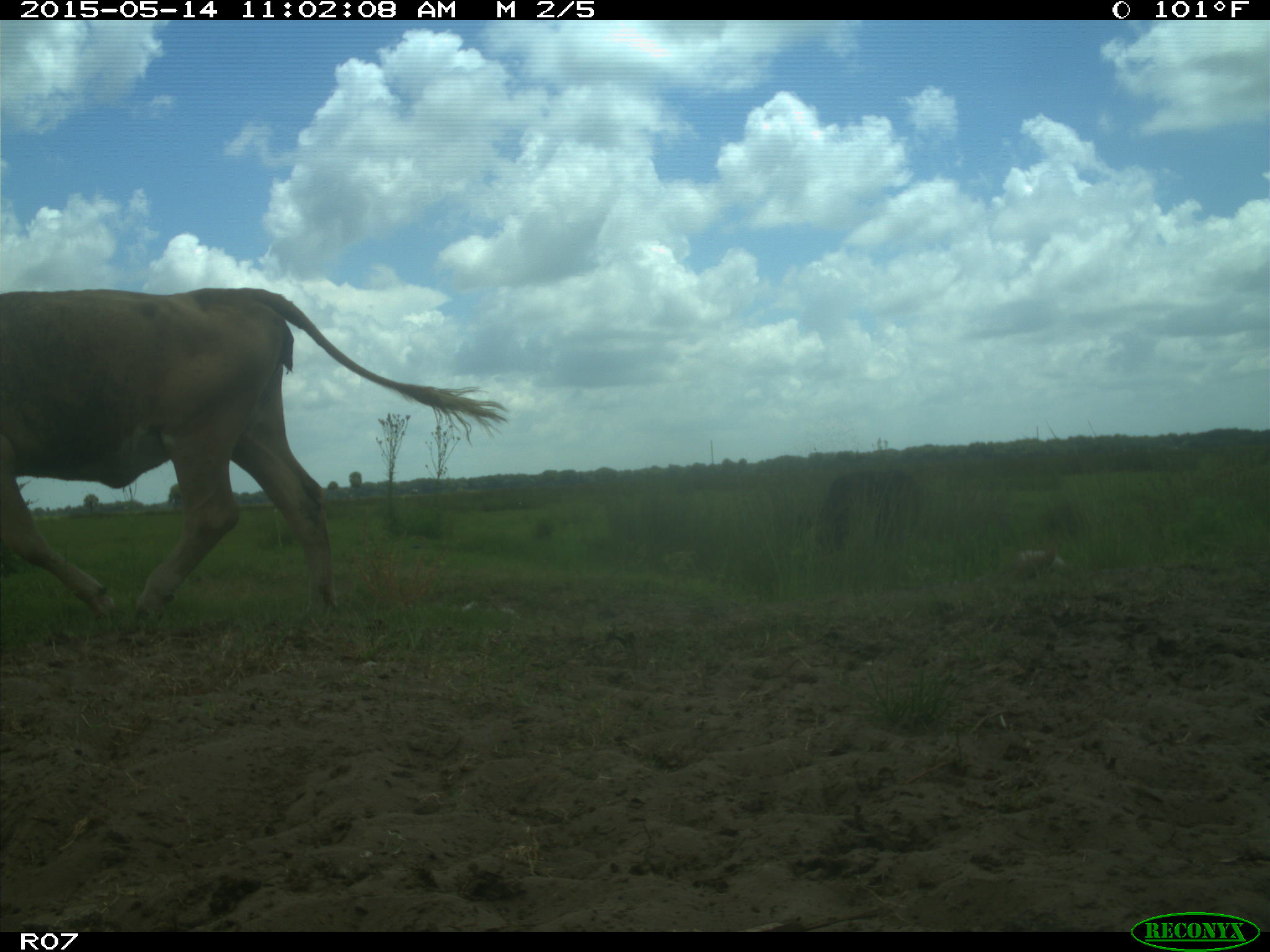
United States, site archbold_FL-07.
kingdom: Animalia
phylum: Chordata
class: Mammalia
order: Artiodactyla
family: Bovidae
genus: Bos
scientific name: Bos taurus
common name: domestic cow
Bos taurus (domestic cow).